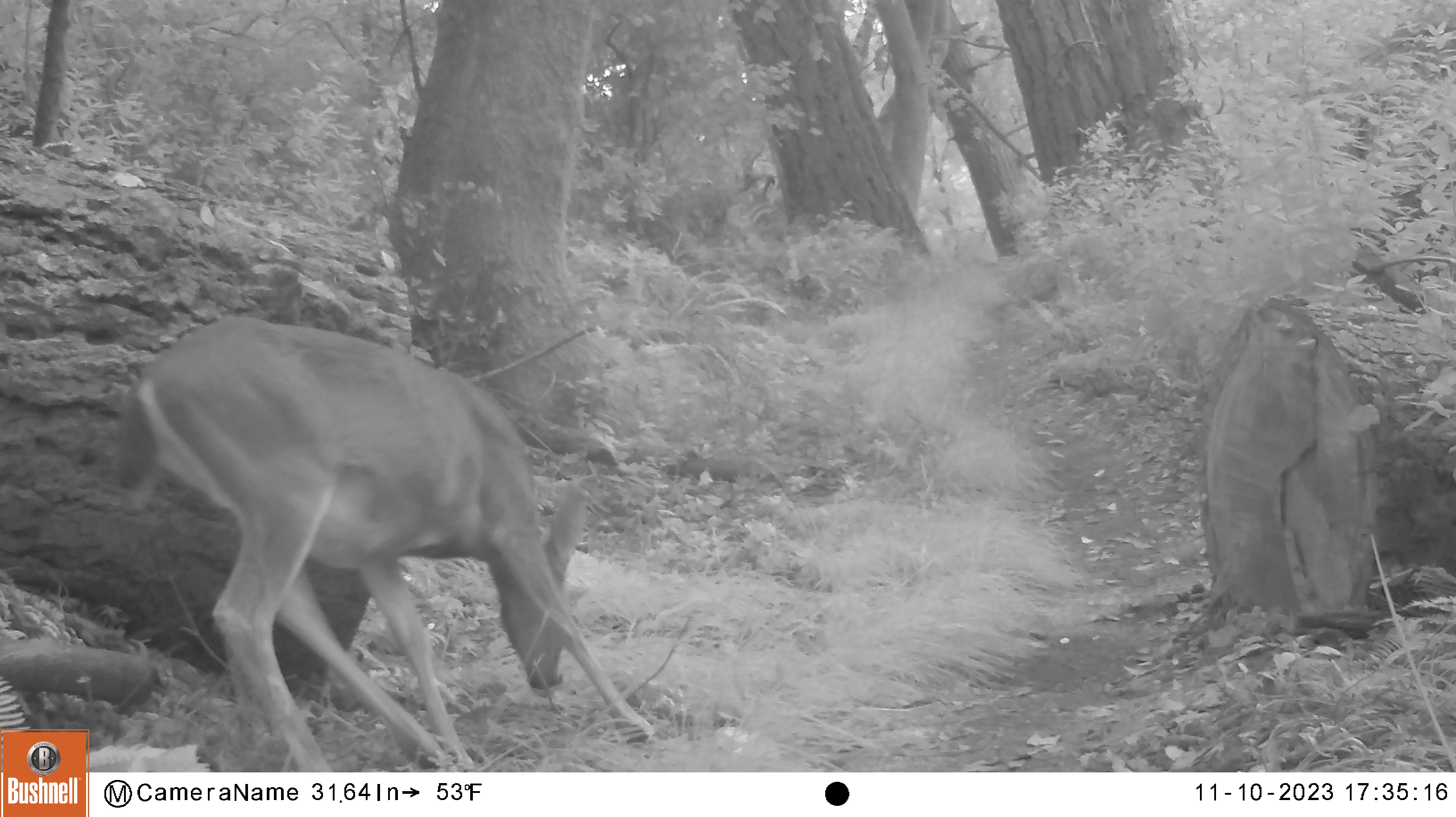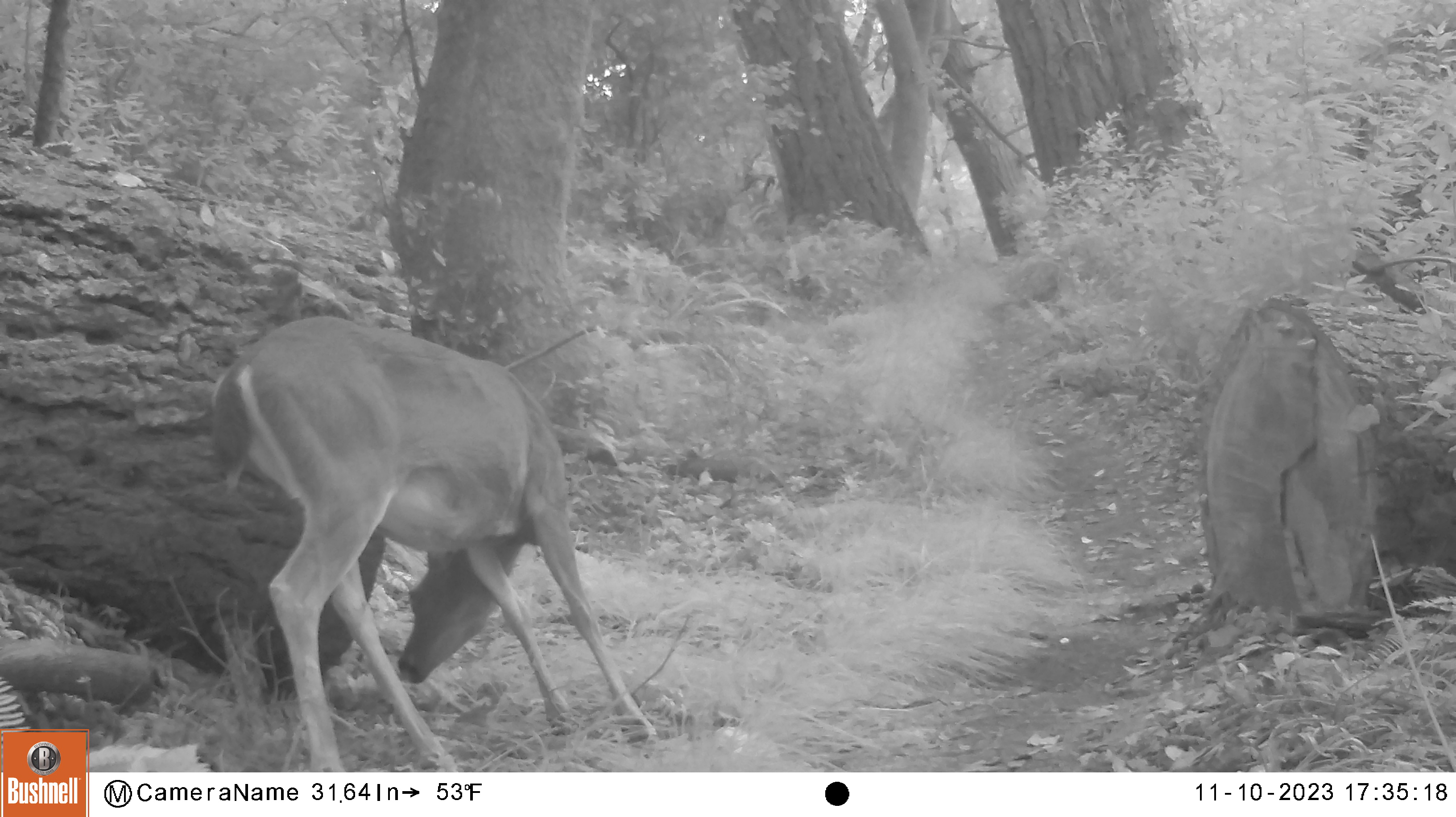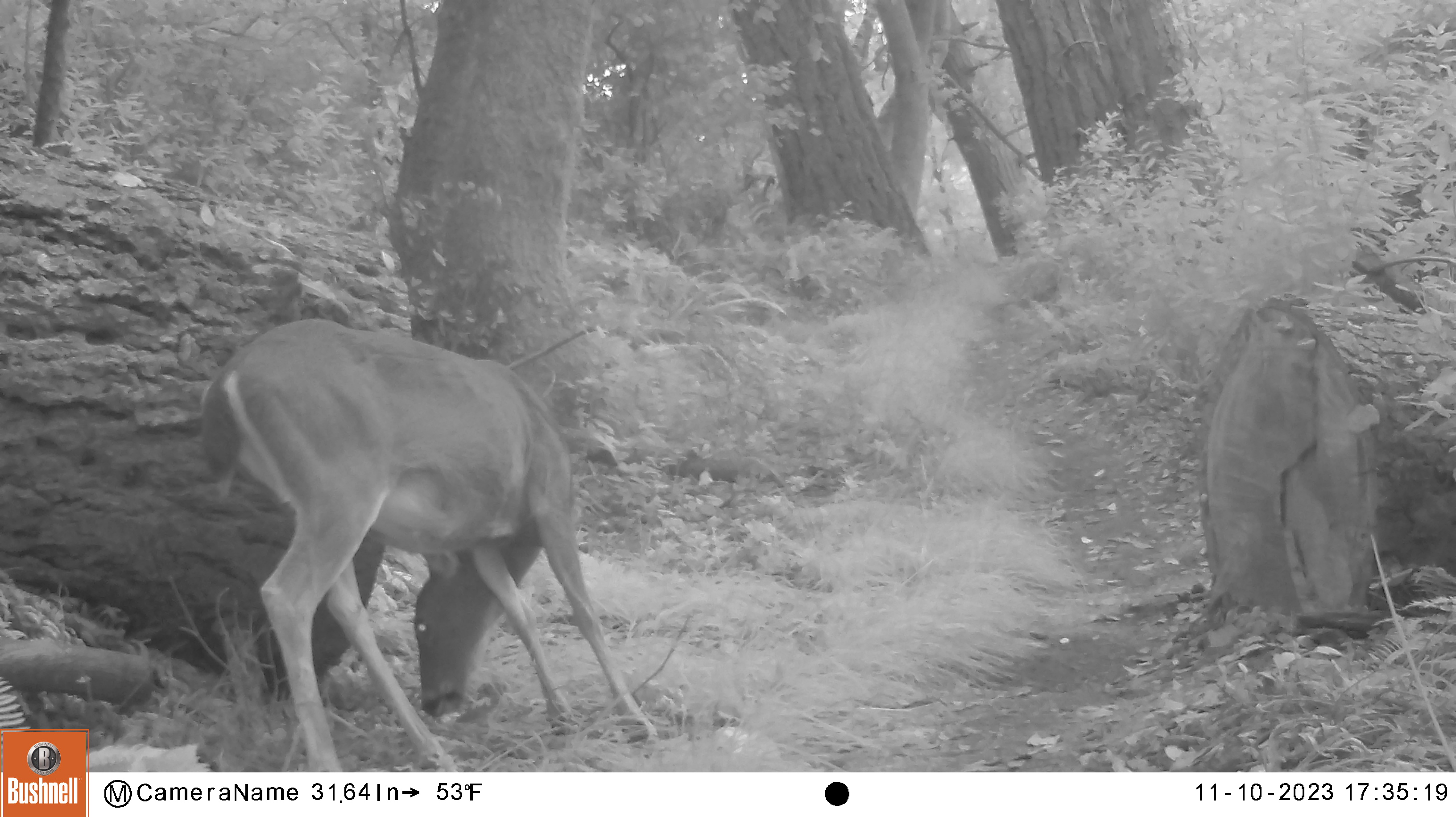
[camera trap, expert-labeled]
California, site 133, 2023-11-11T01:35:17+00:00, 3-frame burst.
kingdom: Animalia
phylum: Chordata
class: Mammalia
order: Artiodactyla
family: Cervidae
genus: Odocoileus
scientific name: Odocoileus hemionus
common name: mule deer